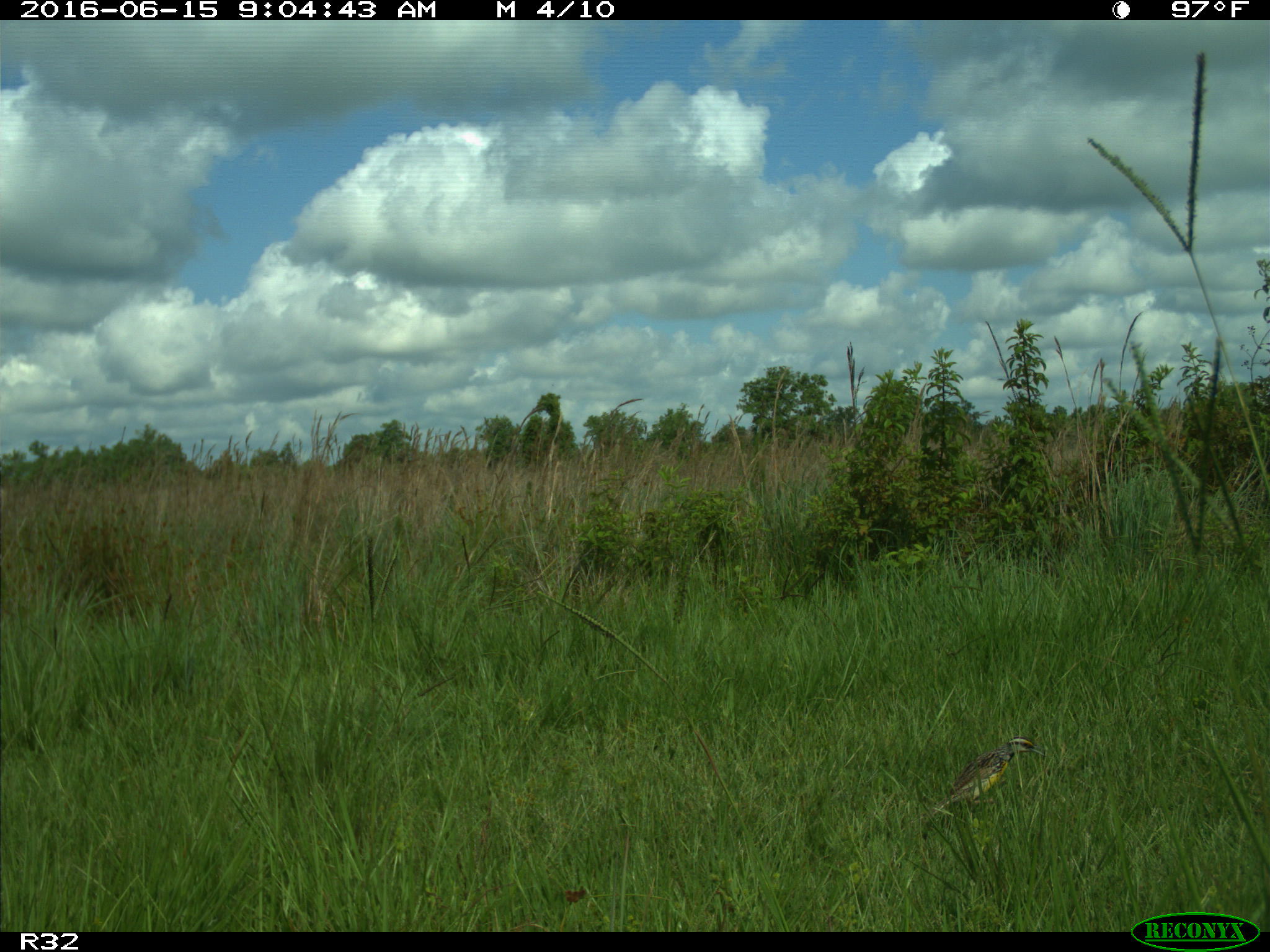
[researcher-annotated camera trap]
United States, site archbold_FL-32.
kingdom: Animalia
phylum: Chordata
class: Aves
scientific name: Aves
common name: birds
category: unidentified bird